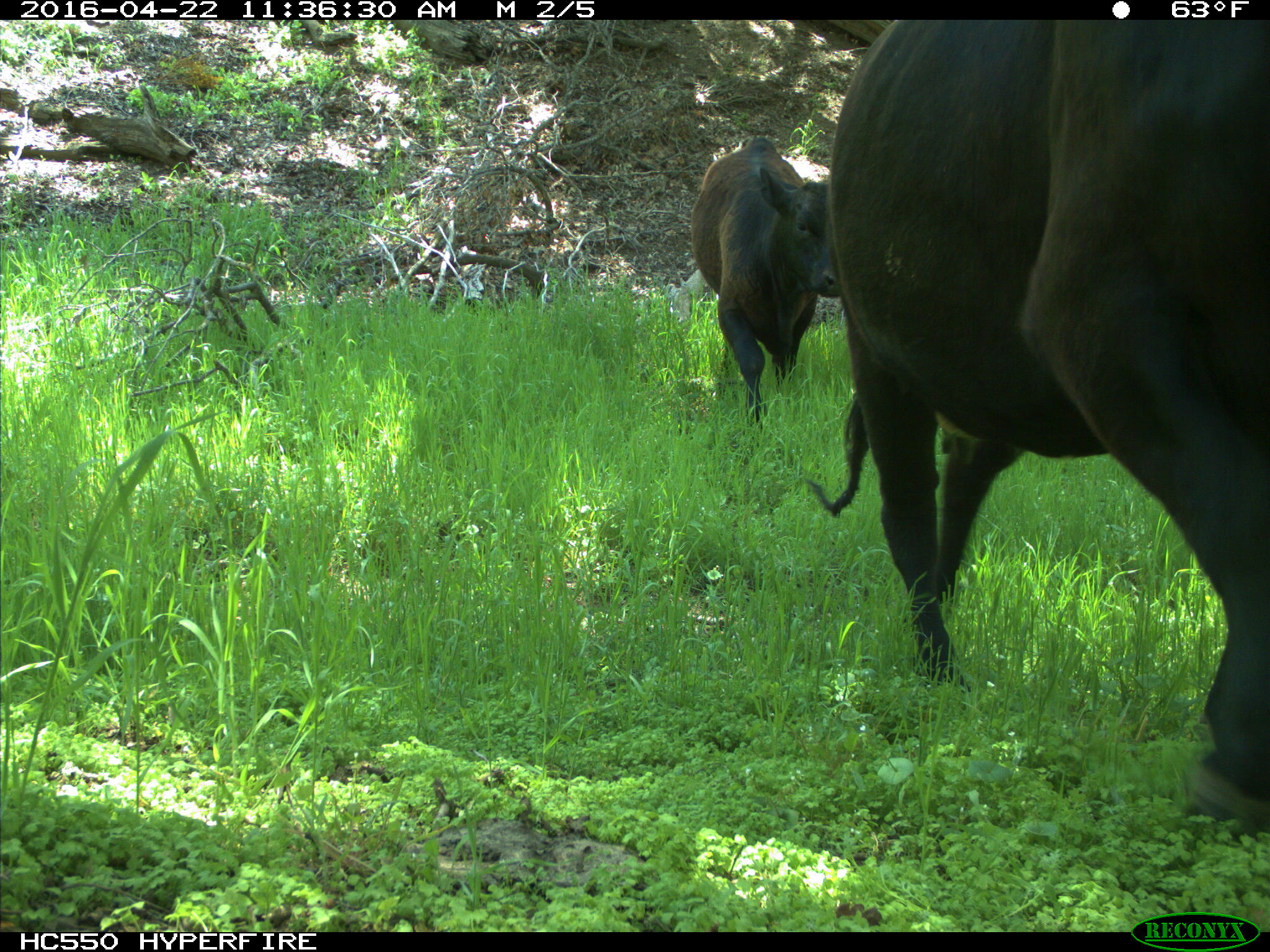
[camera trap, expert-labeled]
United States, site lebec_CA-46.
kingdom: Animalia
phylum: Chordata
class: Mammalia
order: Artiodactyla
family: Bovidae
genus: Bos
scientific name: Bos taurus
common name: domestic cow